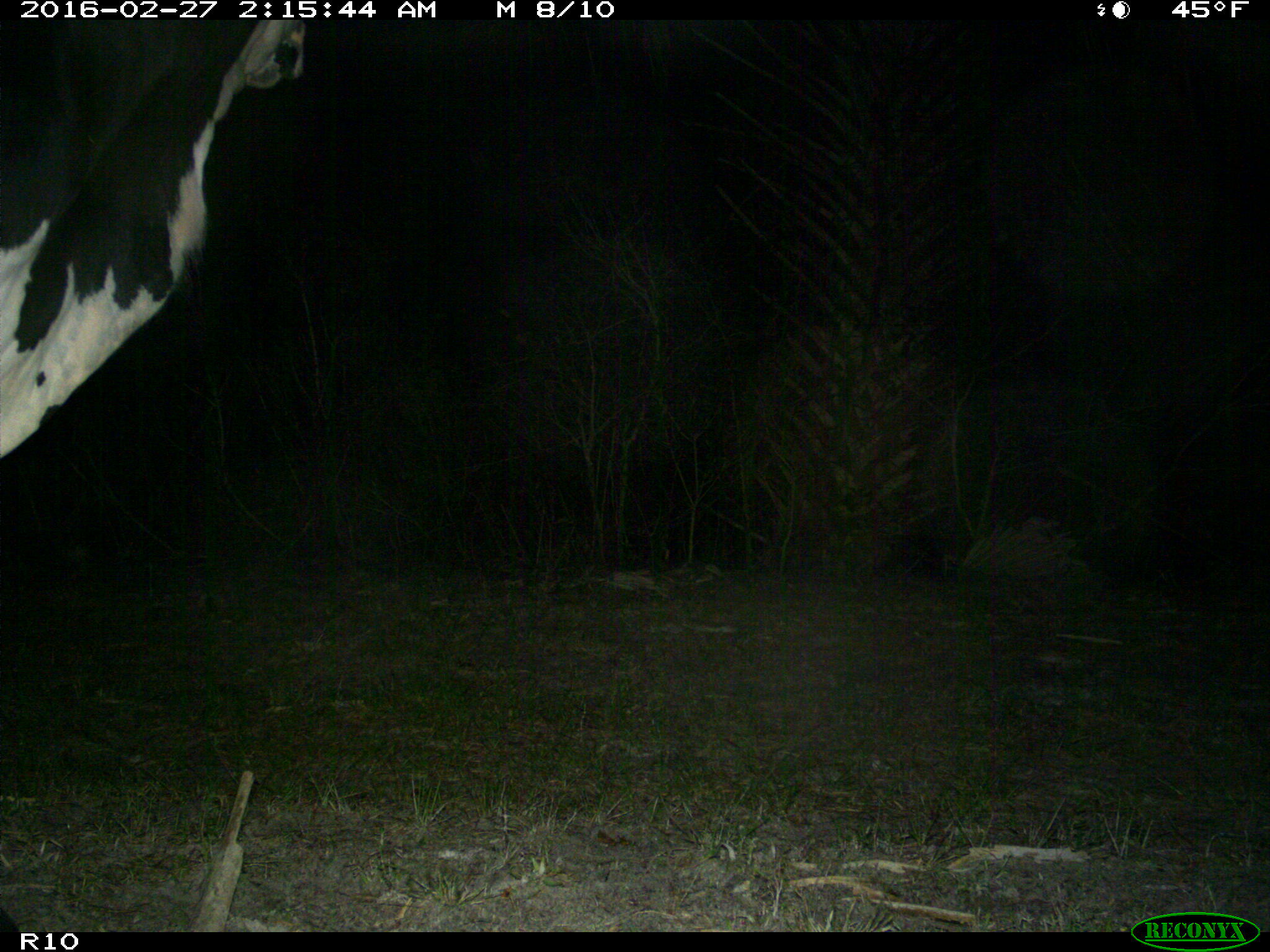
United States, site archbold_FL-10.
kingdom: Animalia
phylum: Chordata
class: Mammalia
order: Artiodactyla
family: Bovidae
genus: Bos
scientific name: Bos taurus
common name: domestic cow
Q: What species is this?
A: Bos taurus (domestic cow).